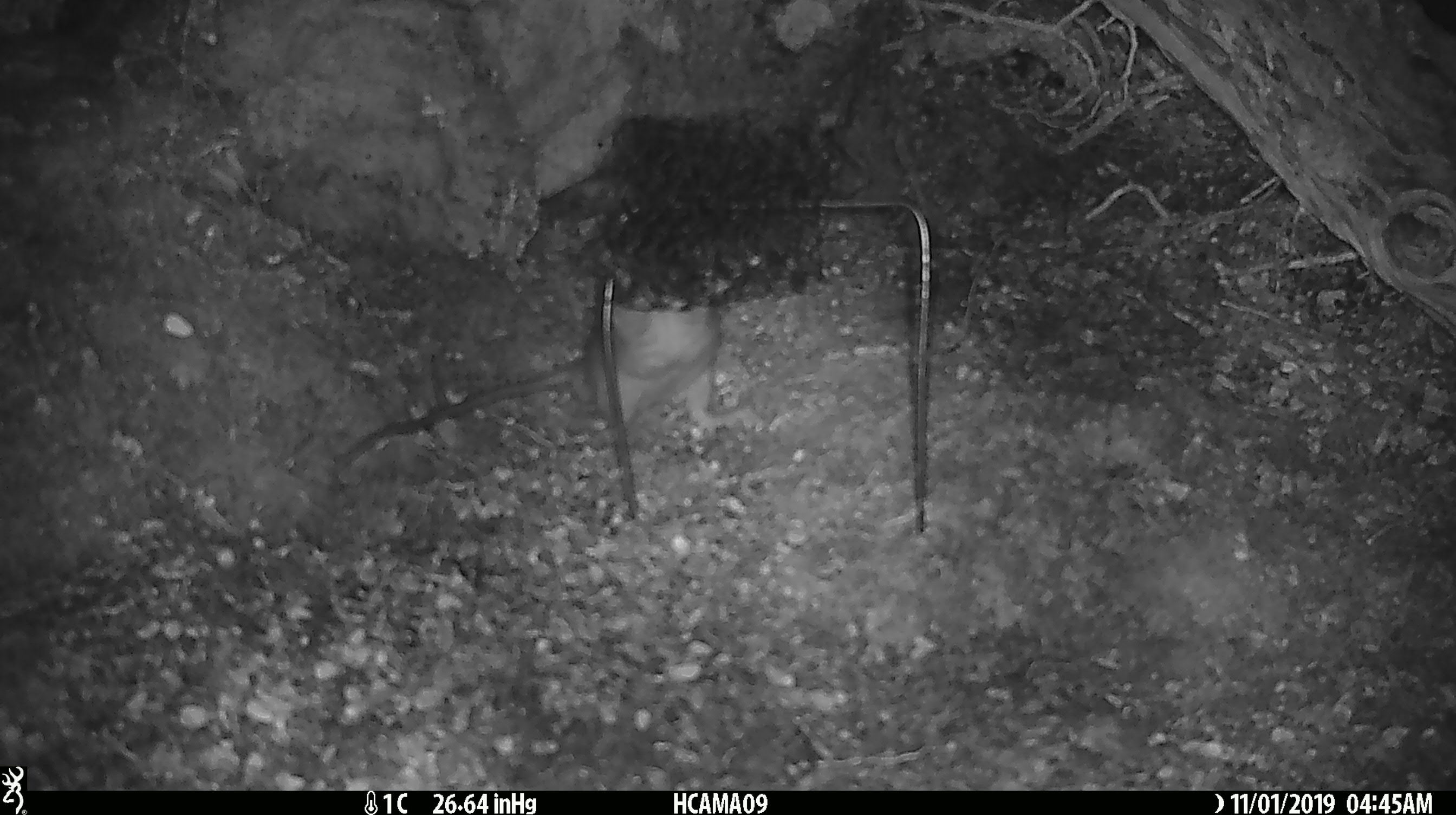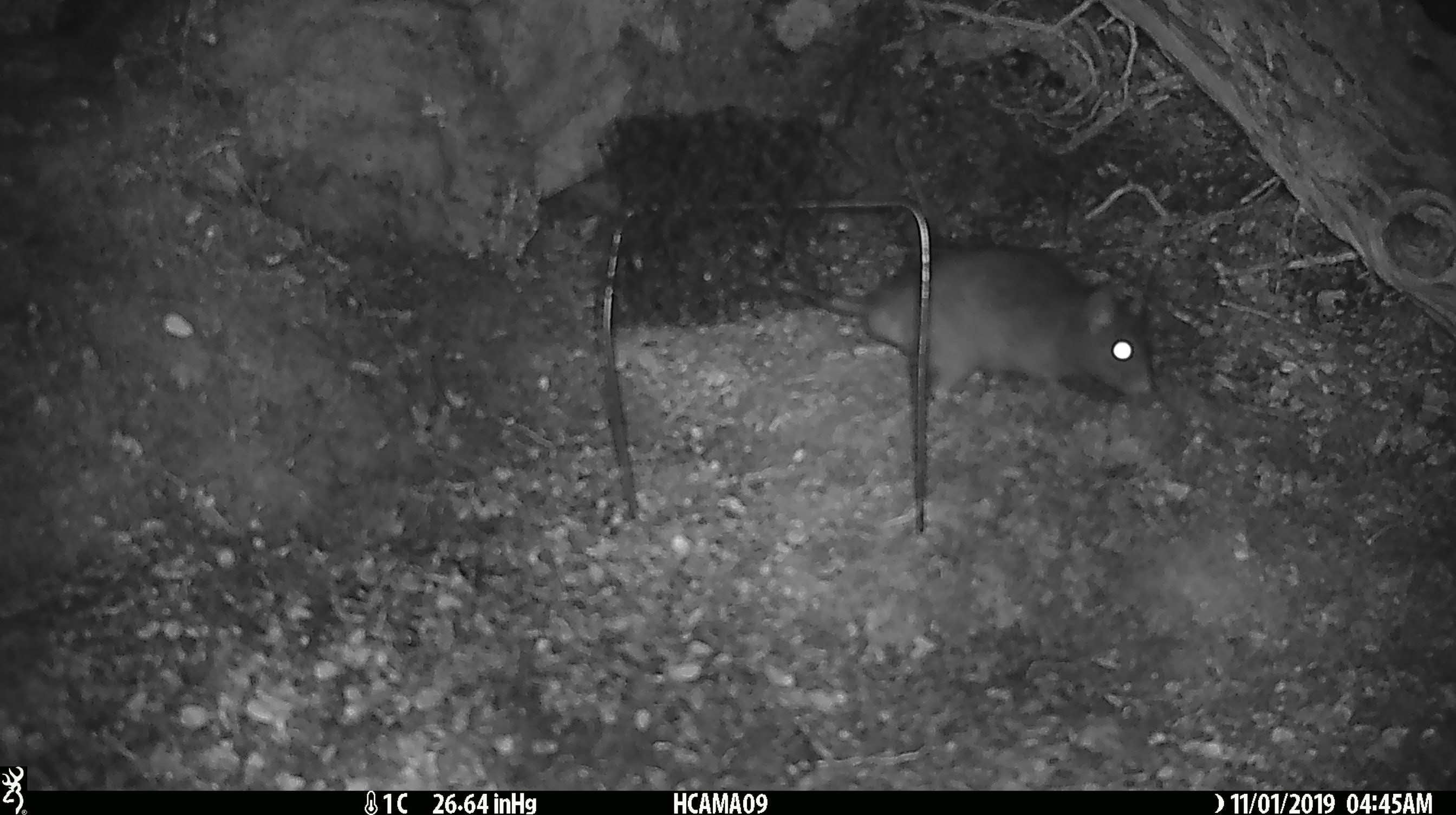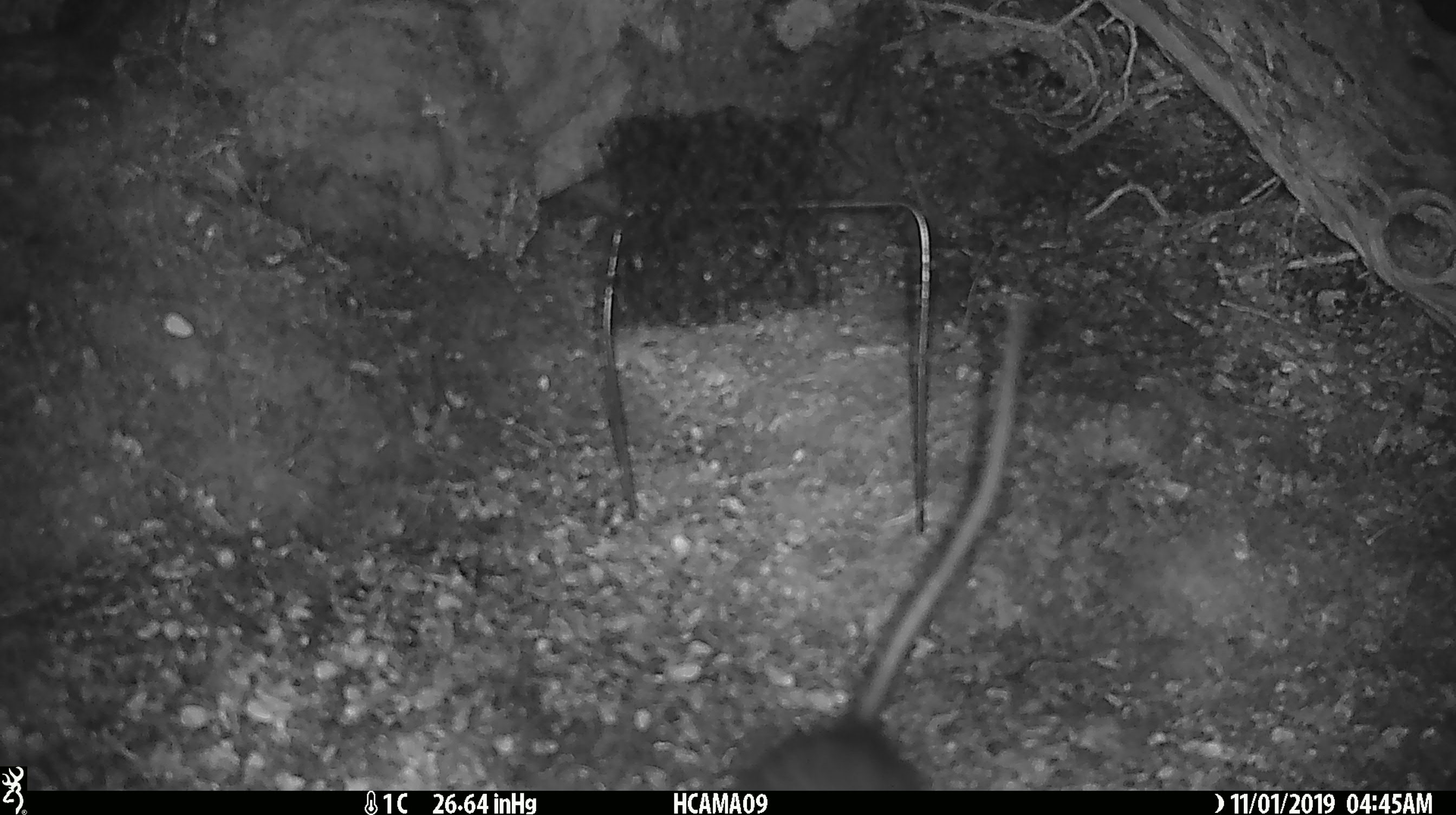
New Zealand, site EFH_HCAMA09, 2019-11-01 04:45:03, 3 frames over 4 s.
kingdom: Animalia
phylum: Chordata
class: Mammalia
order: Rodentia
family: Muridae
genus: Rattus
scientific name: Rattus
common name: rat